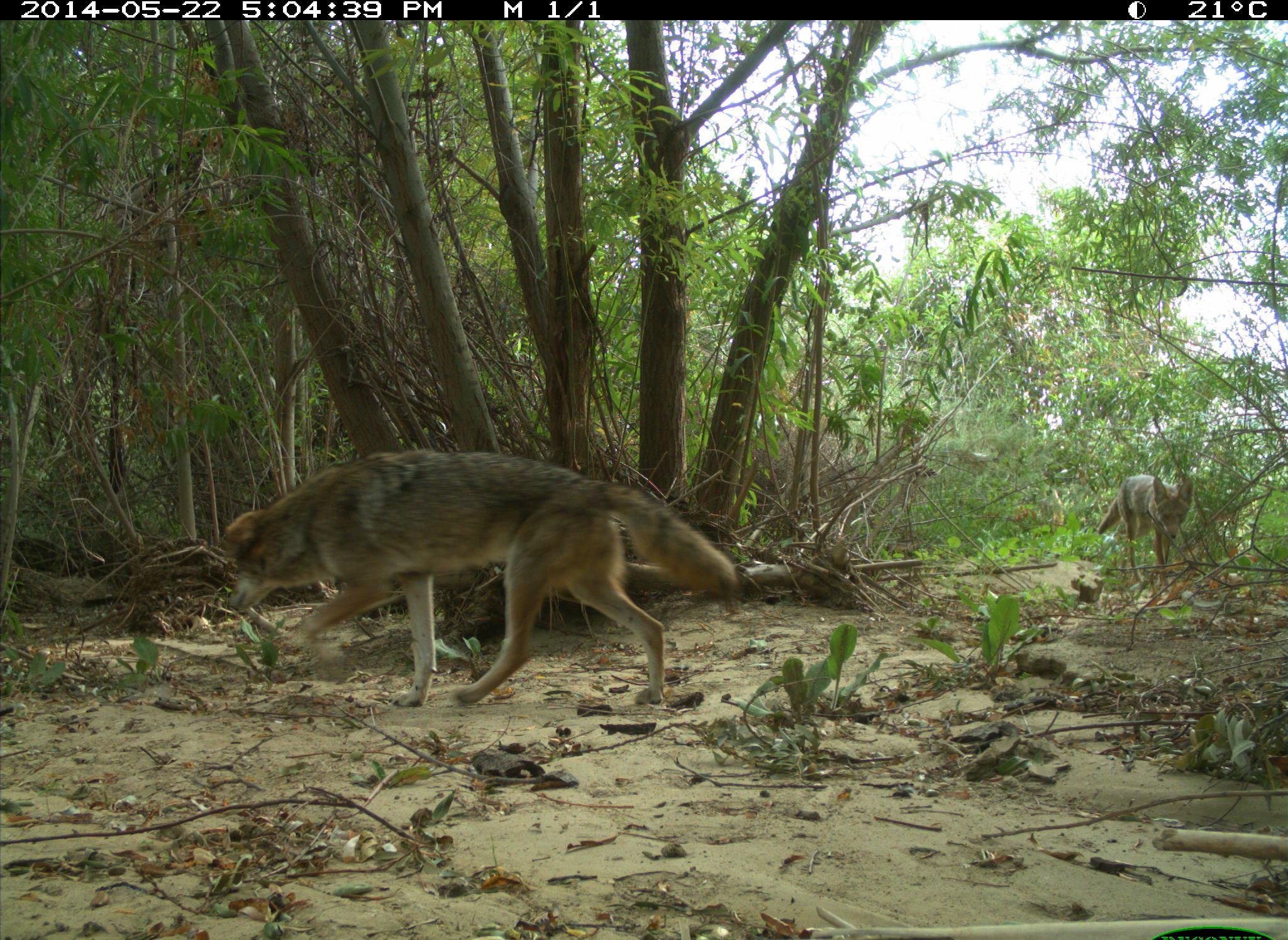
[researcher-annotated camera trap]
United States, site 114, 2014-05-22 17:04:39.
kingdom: Animalia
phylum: Chordata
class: Mammalia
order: Carnivora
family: Canidae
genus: Canis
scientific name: Canis latrans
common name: coyote